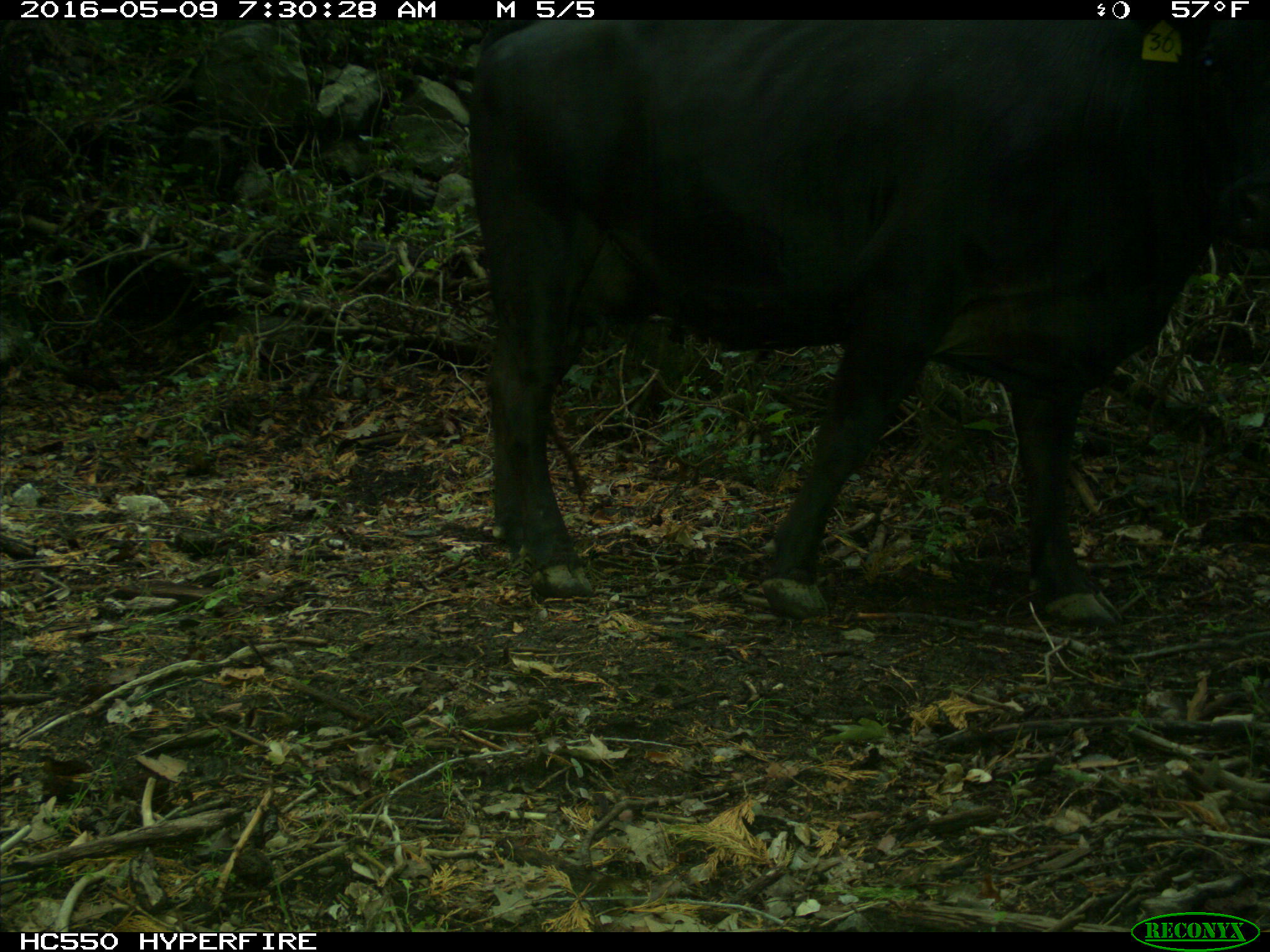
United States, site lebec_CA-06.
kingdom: Animalia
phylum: Chordata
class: Mammalia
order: Artiodactyla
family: Bovidae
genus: Bos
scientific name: Bos taurus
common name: domestic cow